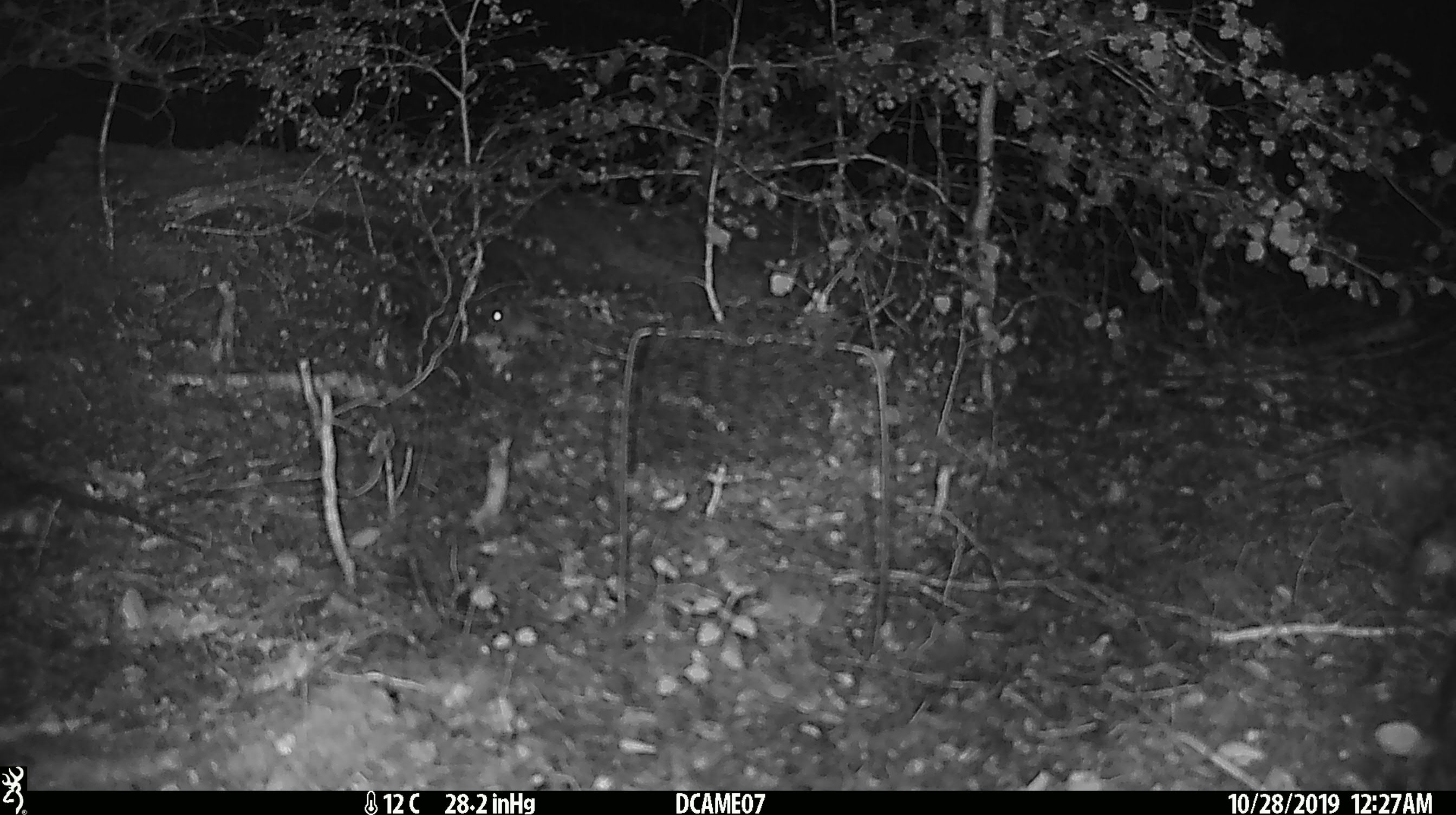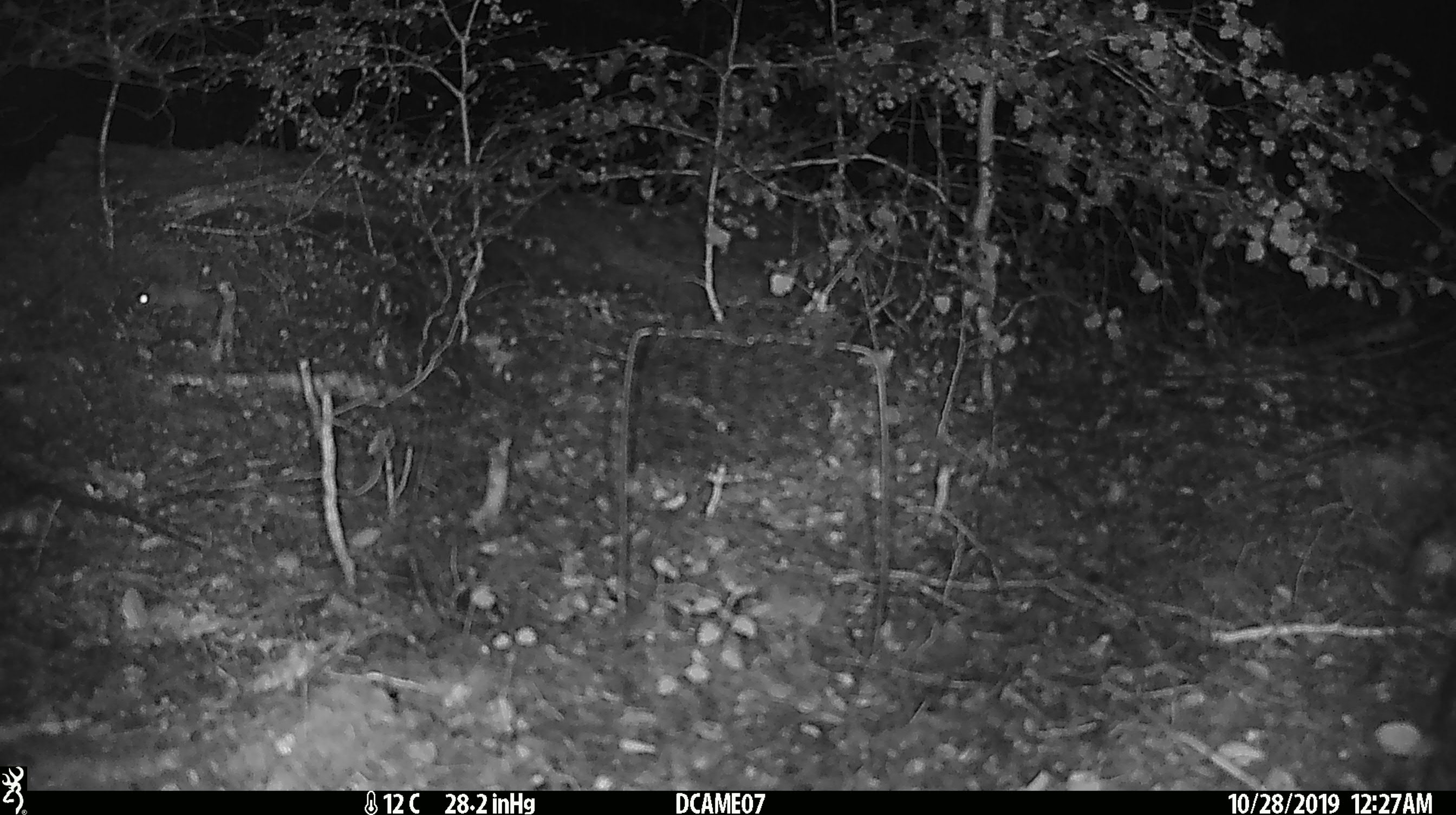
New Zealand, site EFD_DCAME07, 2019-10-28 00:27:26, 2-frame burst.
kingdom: Animalia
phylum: Chordata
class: Mammalia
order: Rodentia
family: Muridae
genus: Mus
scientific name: Mus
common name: mouse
Mouse (Mus).